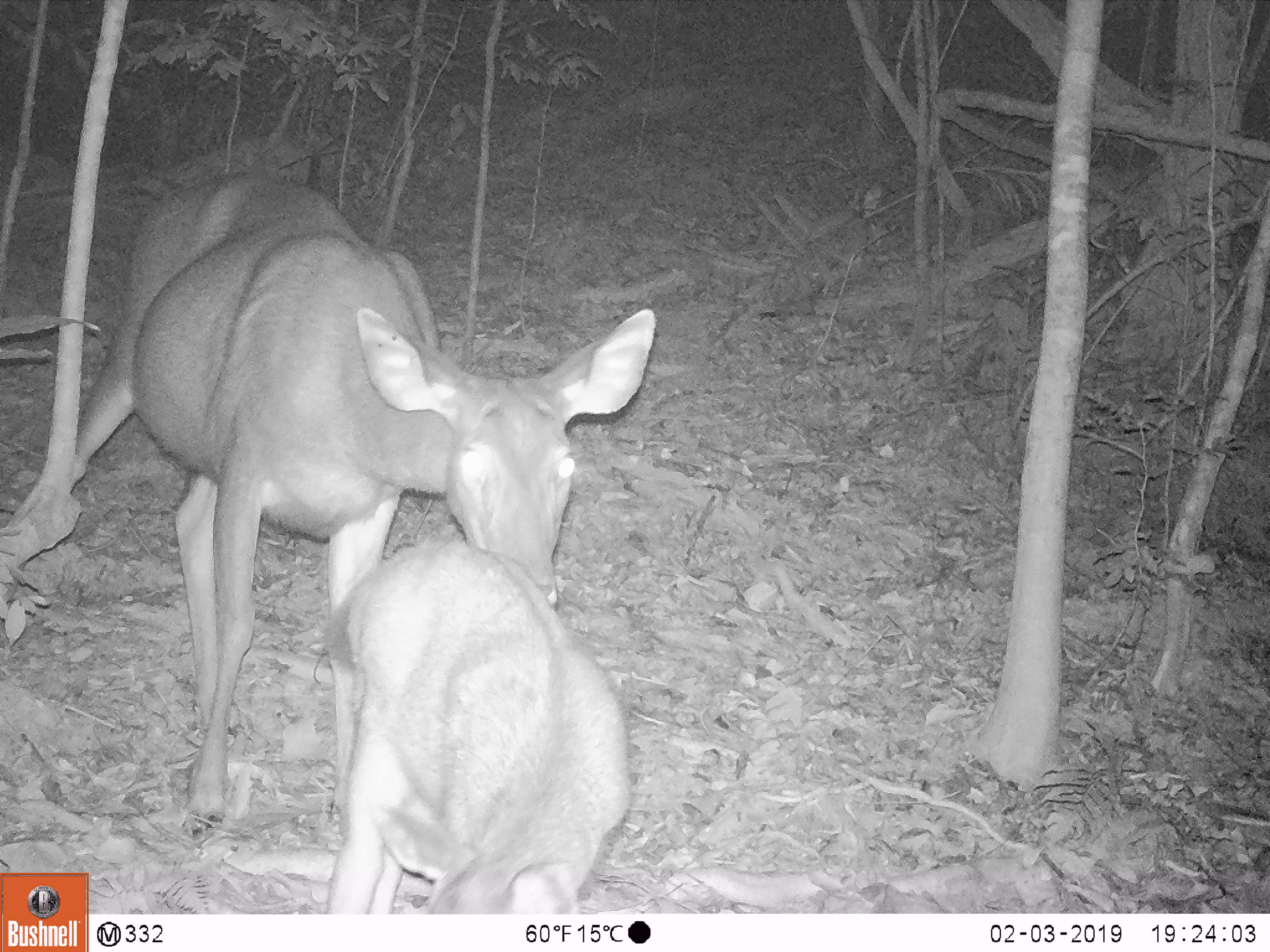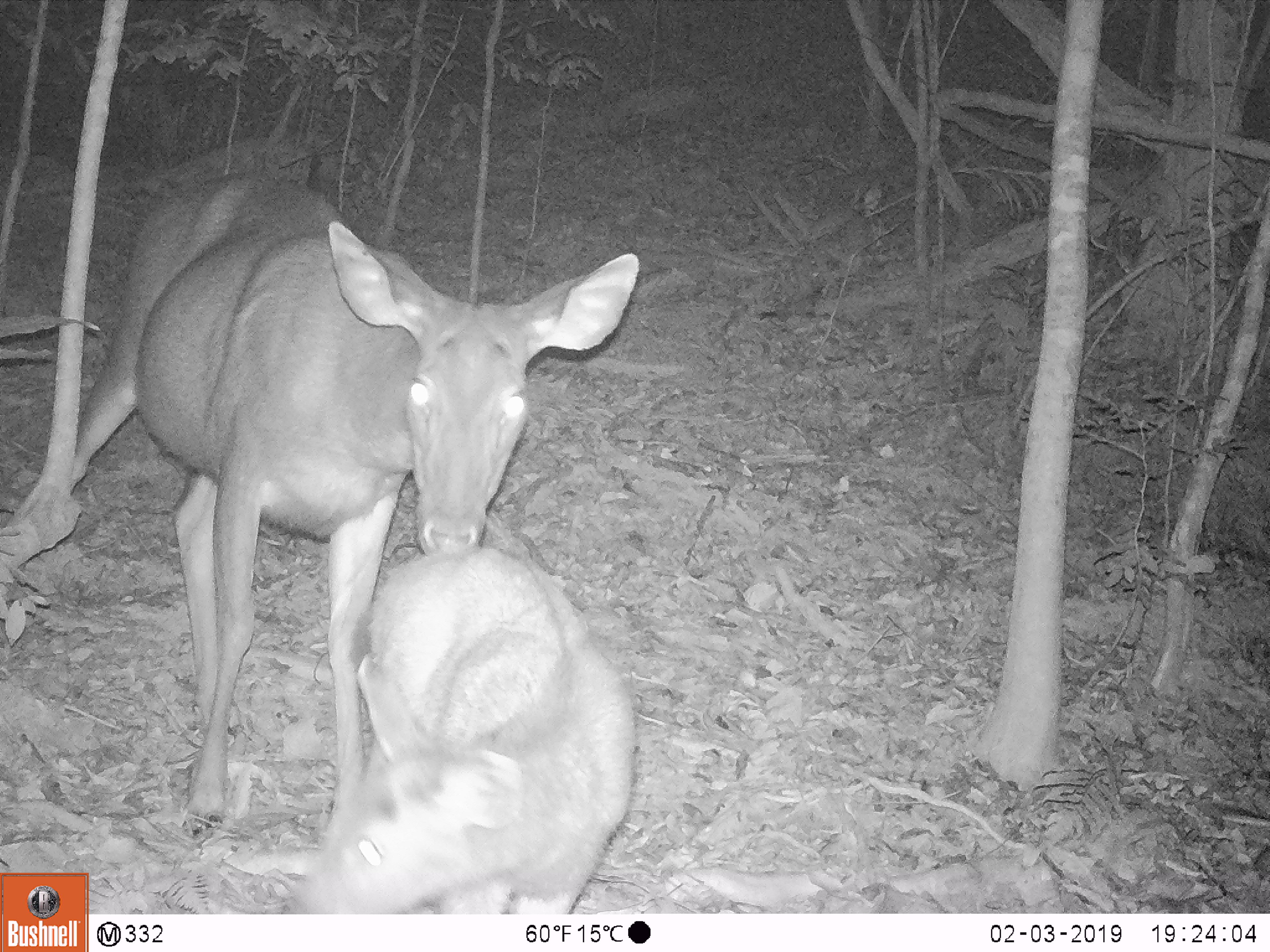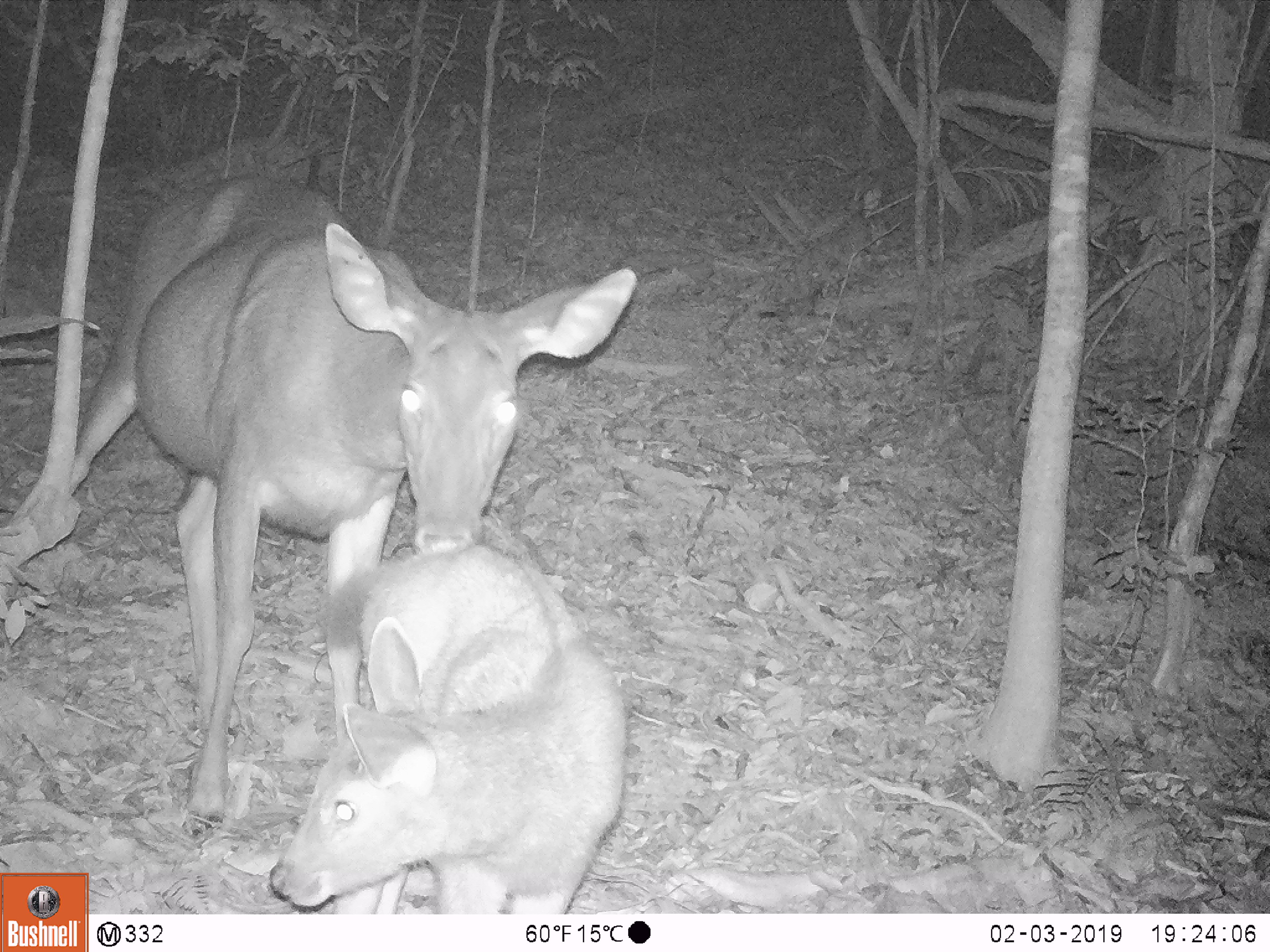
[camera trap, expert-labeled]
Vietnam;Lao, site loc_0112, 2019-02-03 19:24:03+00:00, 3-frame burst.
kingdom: Animalia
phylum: Chordata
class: Mammalia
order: Artiodactyla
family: Cervidae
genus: Rusa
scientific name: Rusa unicolor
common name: sambar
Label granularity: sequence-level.